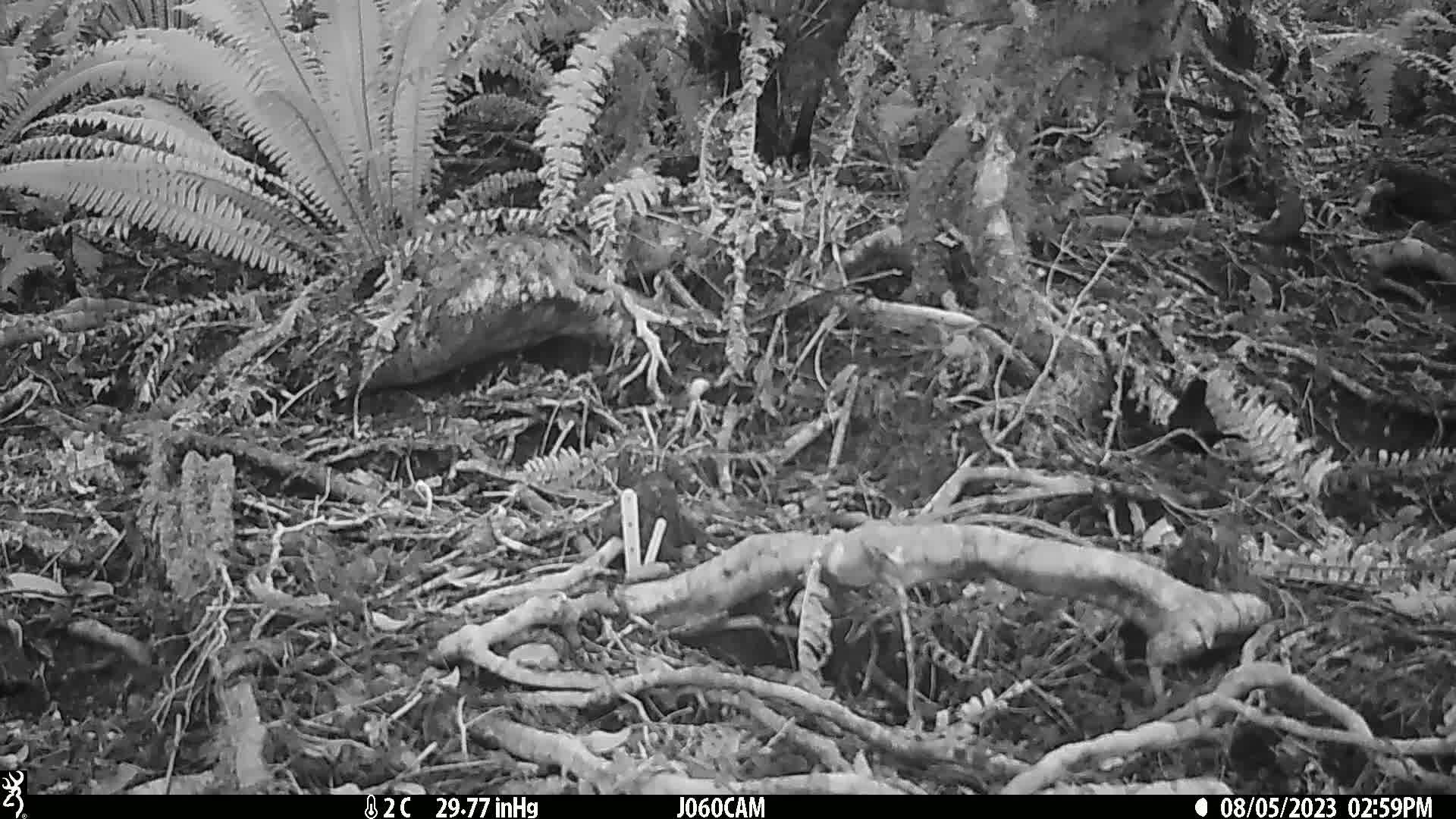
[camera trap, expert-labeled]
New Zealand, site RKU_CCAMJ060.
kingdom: Animalia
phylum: Chordata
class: Aves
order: Passeriformes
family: Turdidae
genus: Turdus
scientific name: Turdus merula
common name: eurasian blackbird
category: blackbird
Blackbird (eurasian blackbird) (Turdus merula).